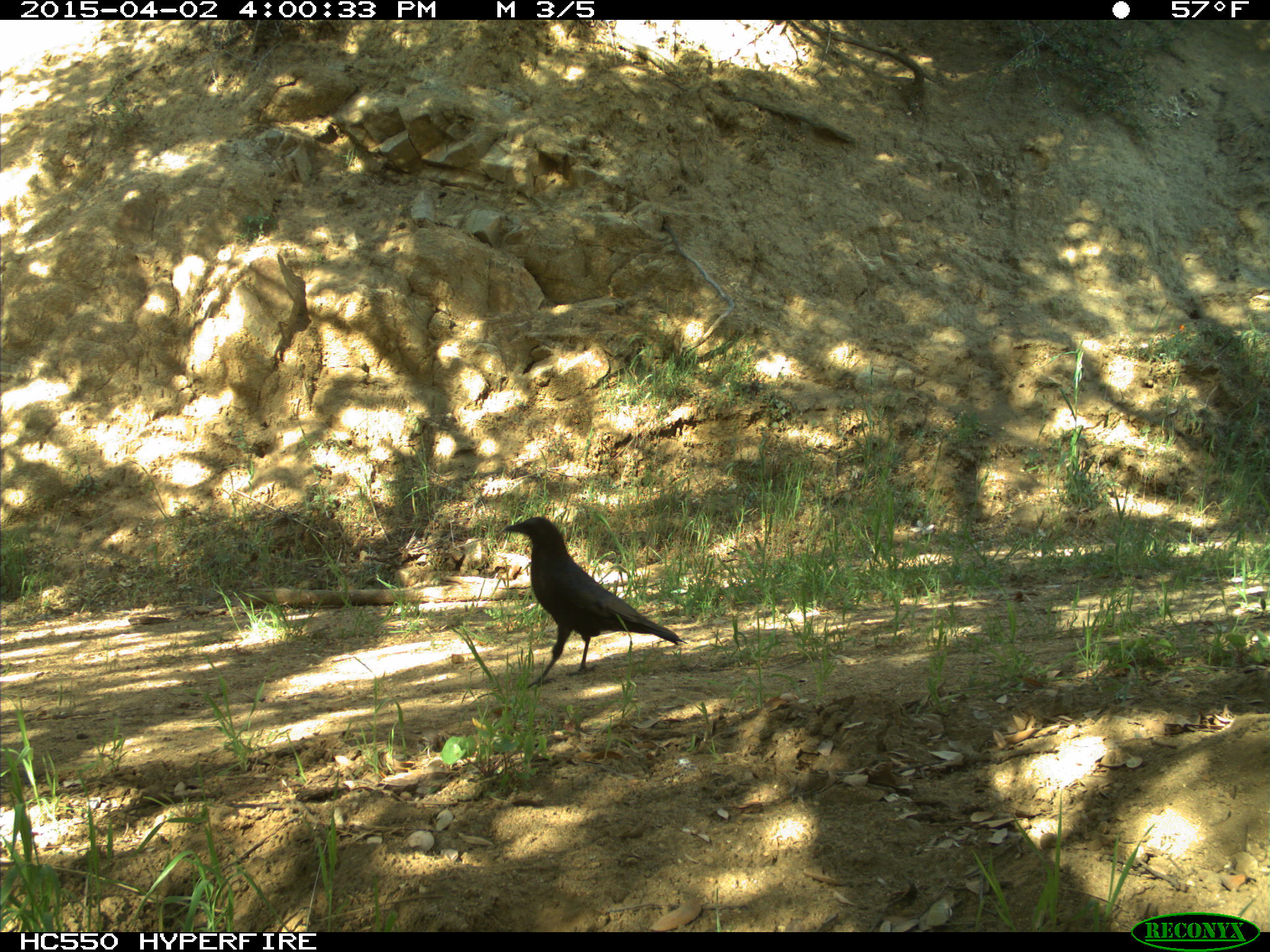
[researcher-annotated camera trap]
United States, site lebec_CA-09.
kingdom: Animalia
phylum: Chordata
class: Aves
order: Passeriformes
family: Corvidae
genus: Corvus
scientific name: Corvus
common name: crows and ravens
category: unidentified corvus